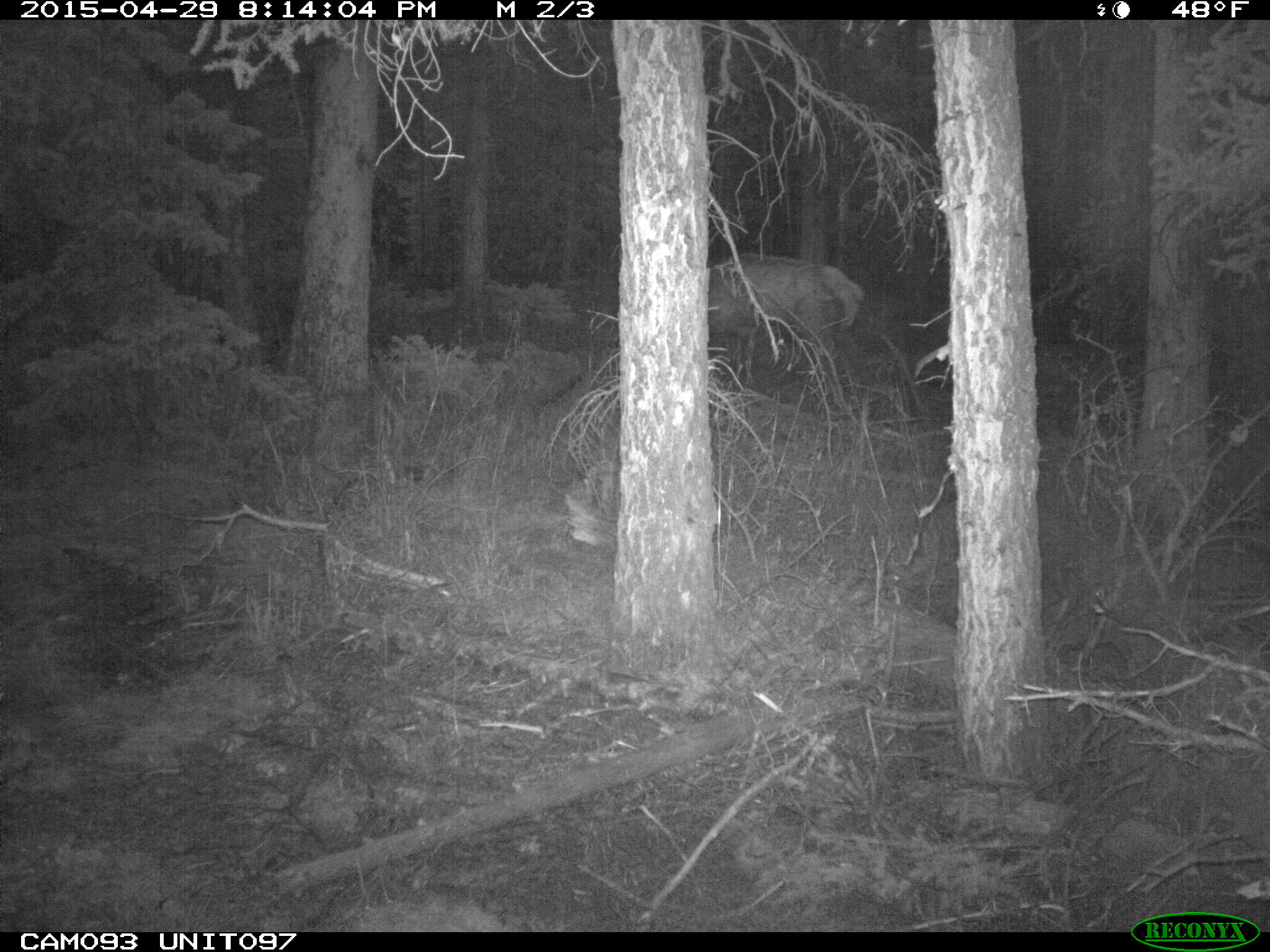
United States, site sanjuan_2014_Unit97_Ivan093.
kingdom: Animalia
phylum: Chordata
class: Mammalia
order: Artiodactyla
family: Cervidae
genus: Cervus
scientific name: Cervus elaphus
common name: red deer